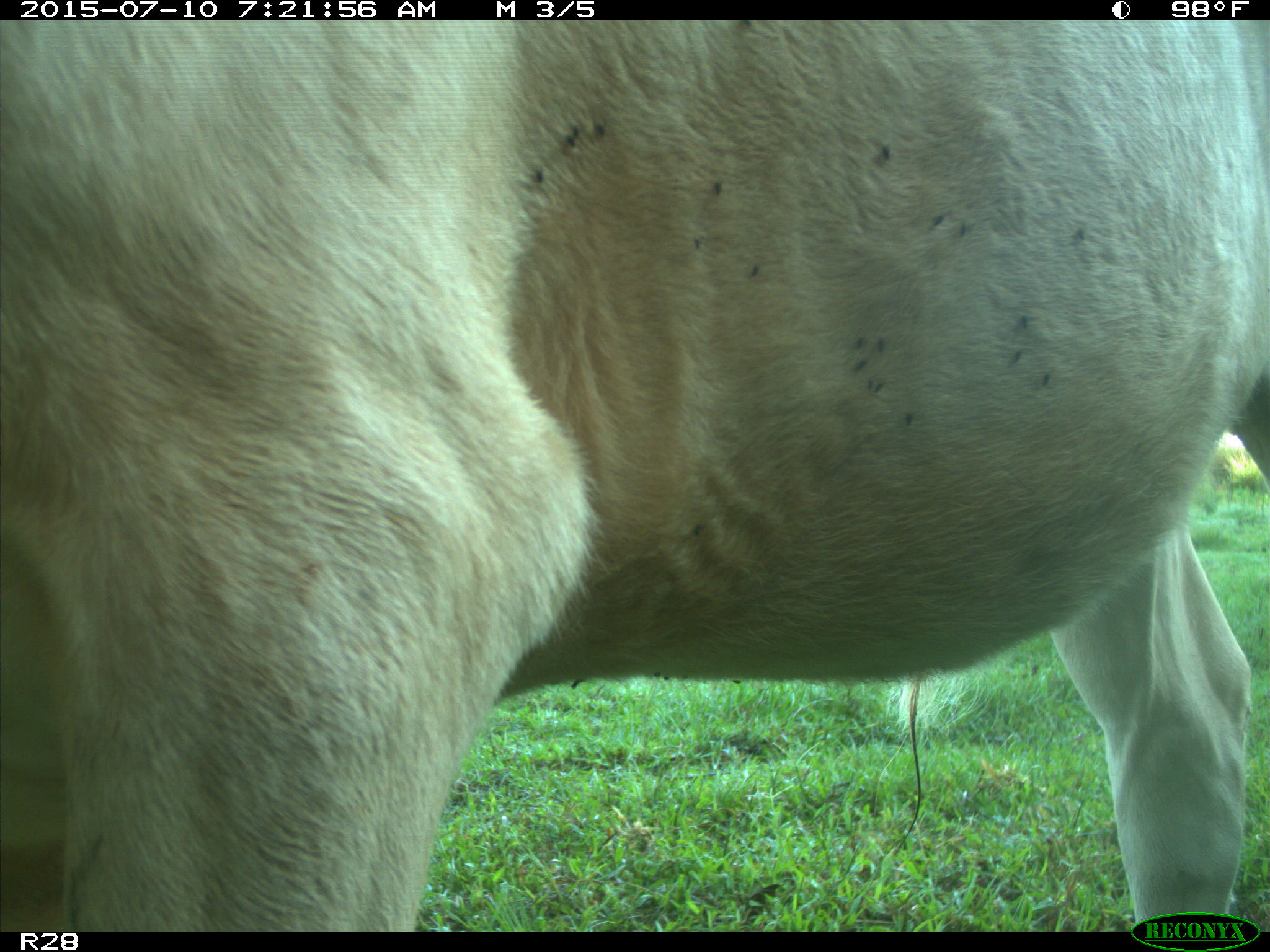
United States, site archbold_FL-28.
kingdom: Animalia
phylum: Chordata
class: Mammalia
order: Artiodactyla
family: Bovidae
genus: Bos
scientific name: Bos taurus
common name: domestic cow